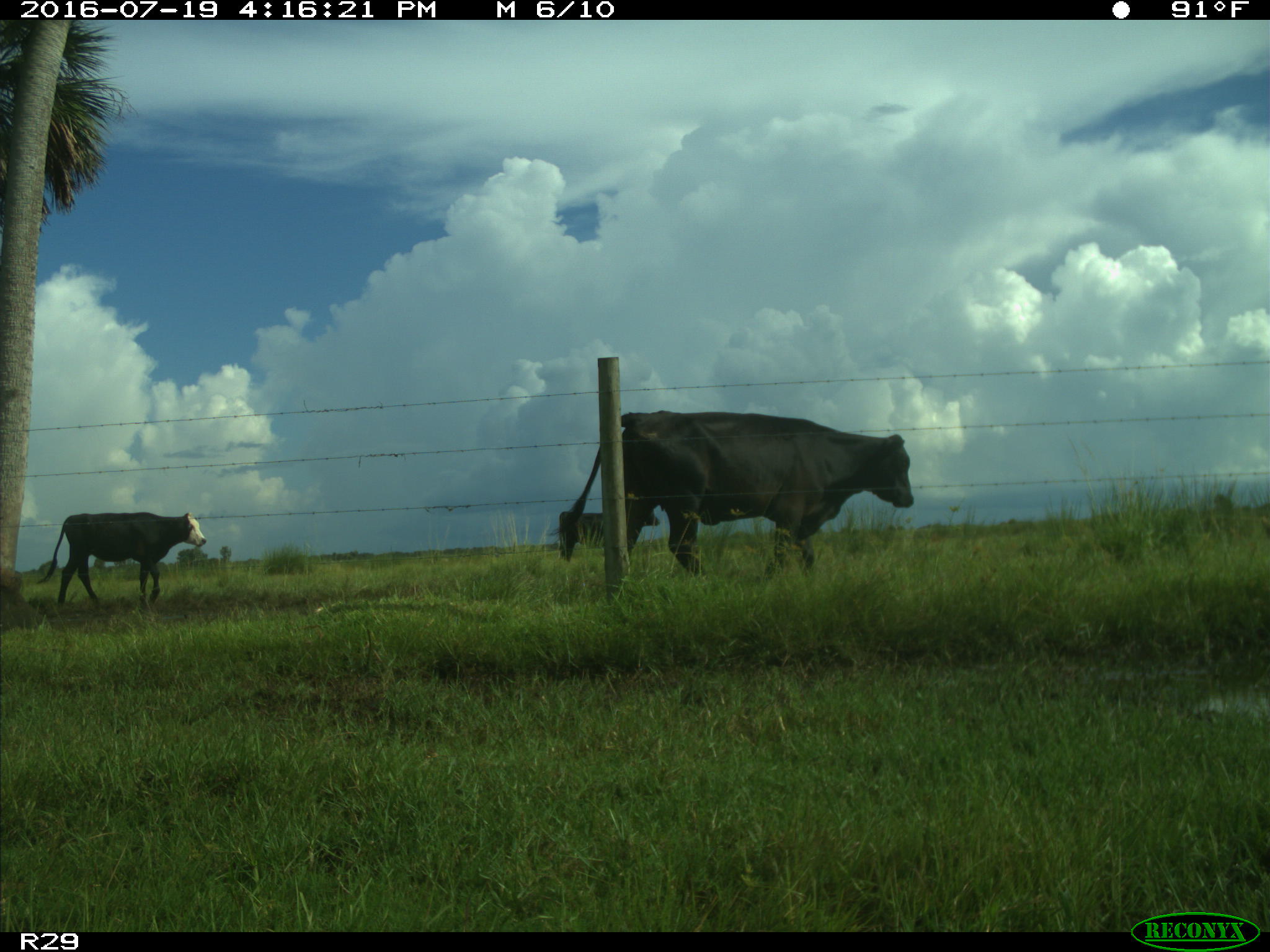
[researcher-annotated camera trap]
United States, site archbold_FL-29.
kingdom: Animalia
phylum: Chordata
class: Mammalia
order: Artiodactyla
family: Bovidae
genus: Bos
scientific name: Bos taurus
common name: domestic cow